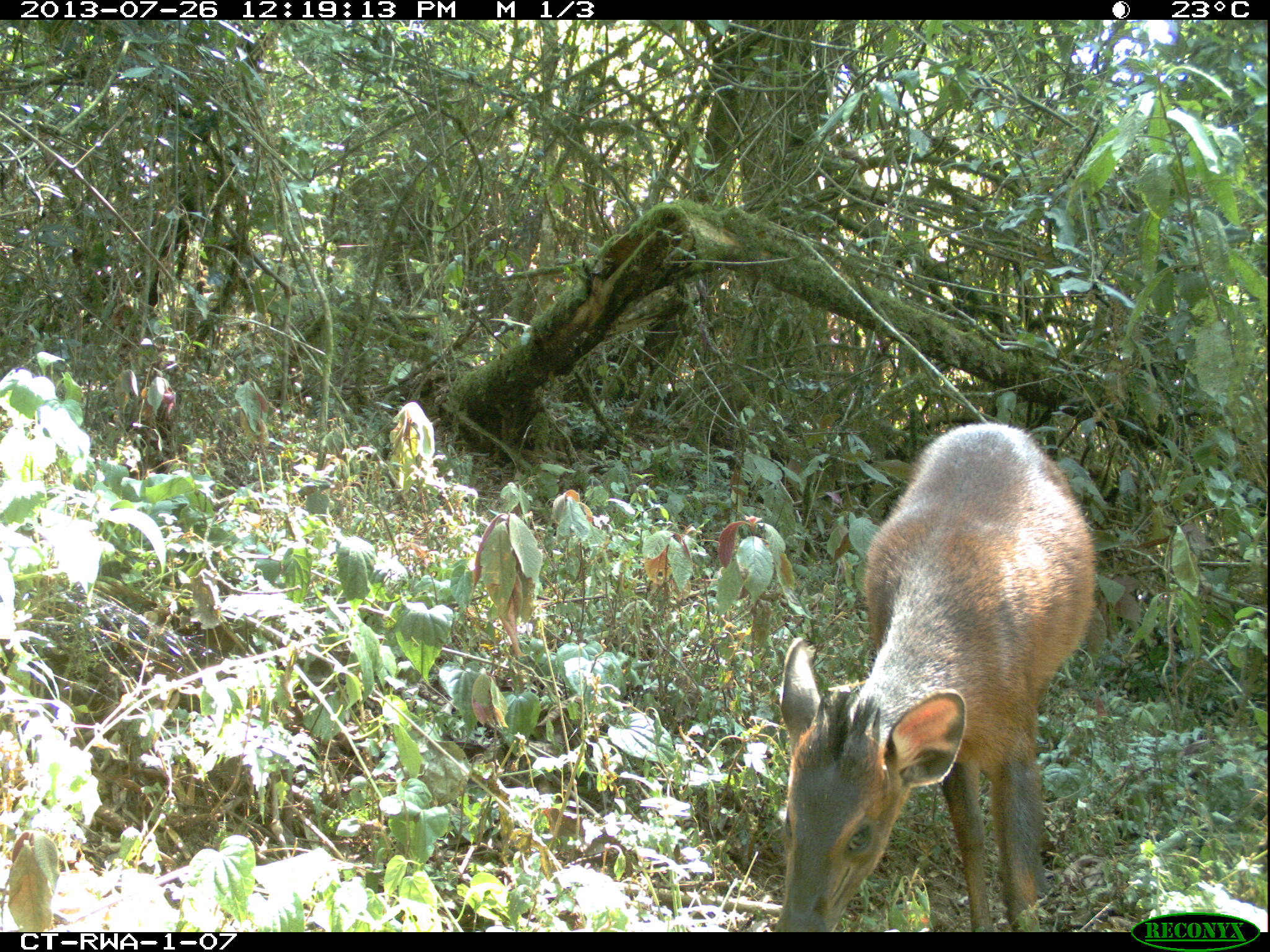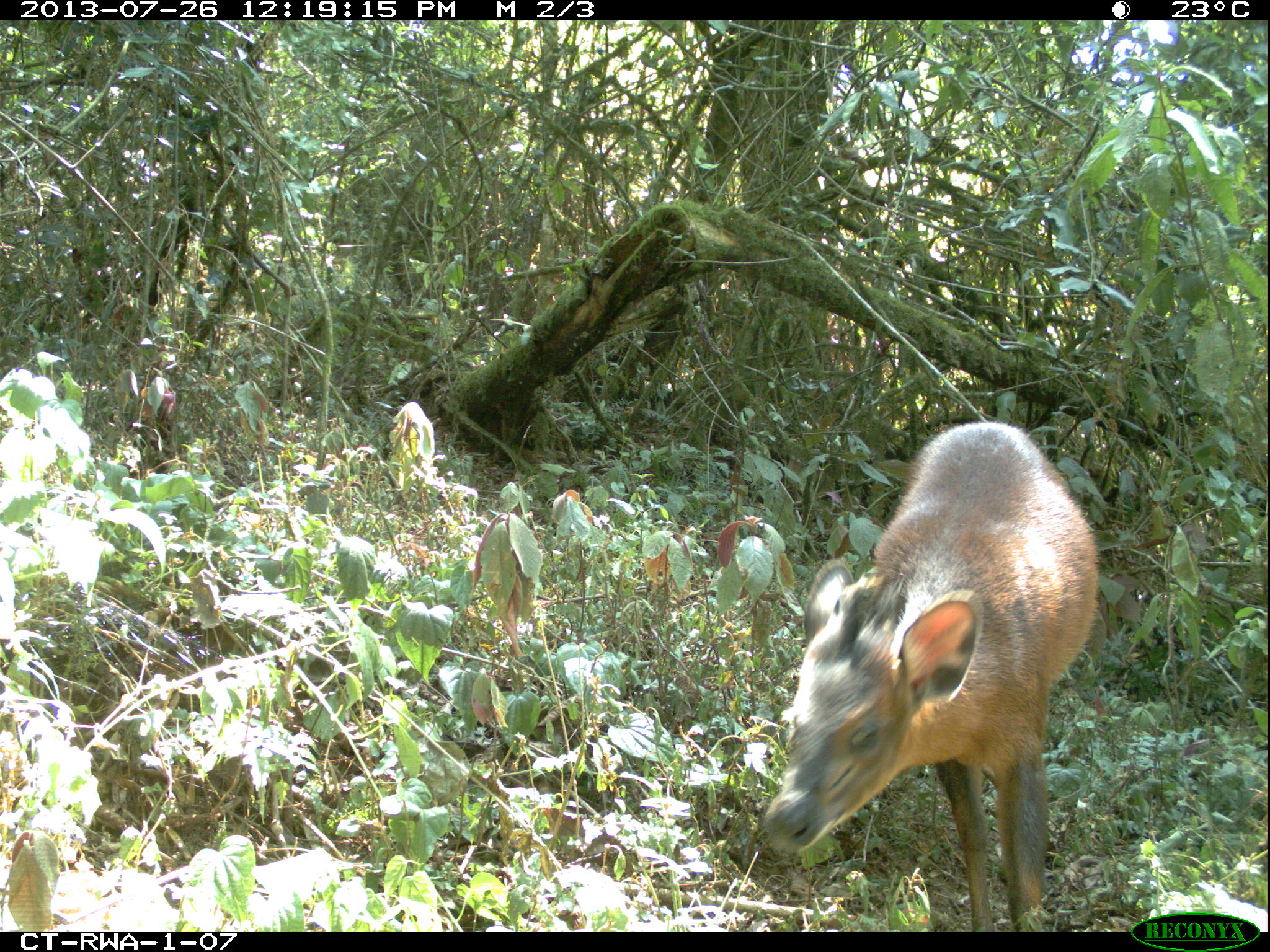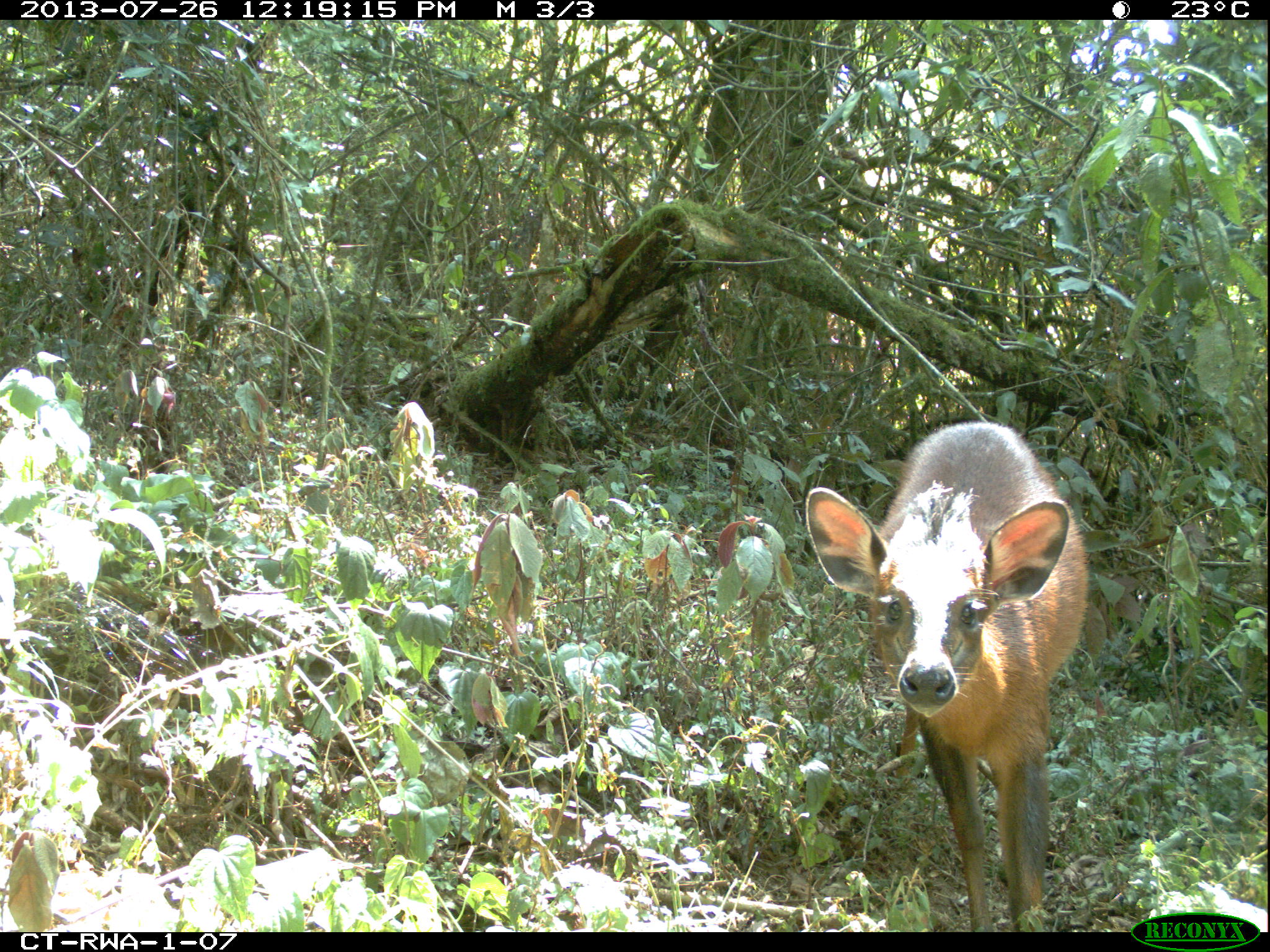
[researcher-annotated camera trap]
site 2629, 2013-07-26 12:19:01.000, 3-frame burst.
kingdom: Animalia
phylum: Chordata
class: Mammalia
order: Artiodactyla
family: Bovidae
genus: Cephalophus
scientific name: Cephalophus nigrifrons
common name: black-fronted duiker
Cephalophus nigrifrons (black-fronted duiker), count 1.